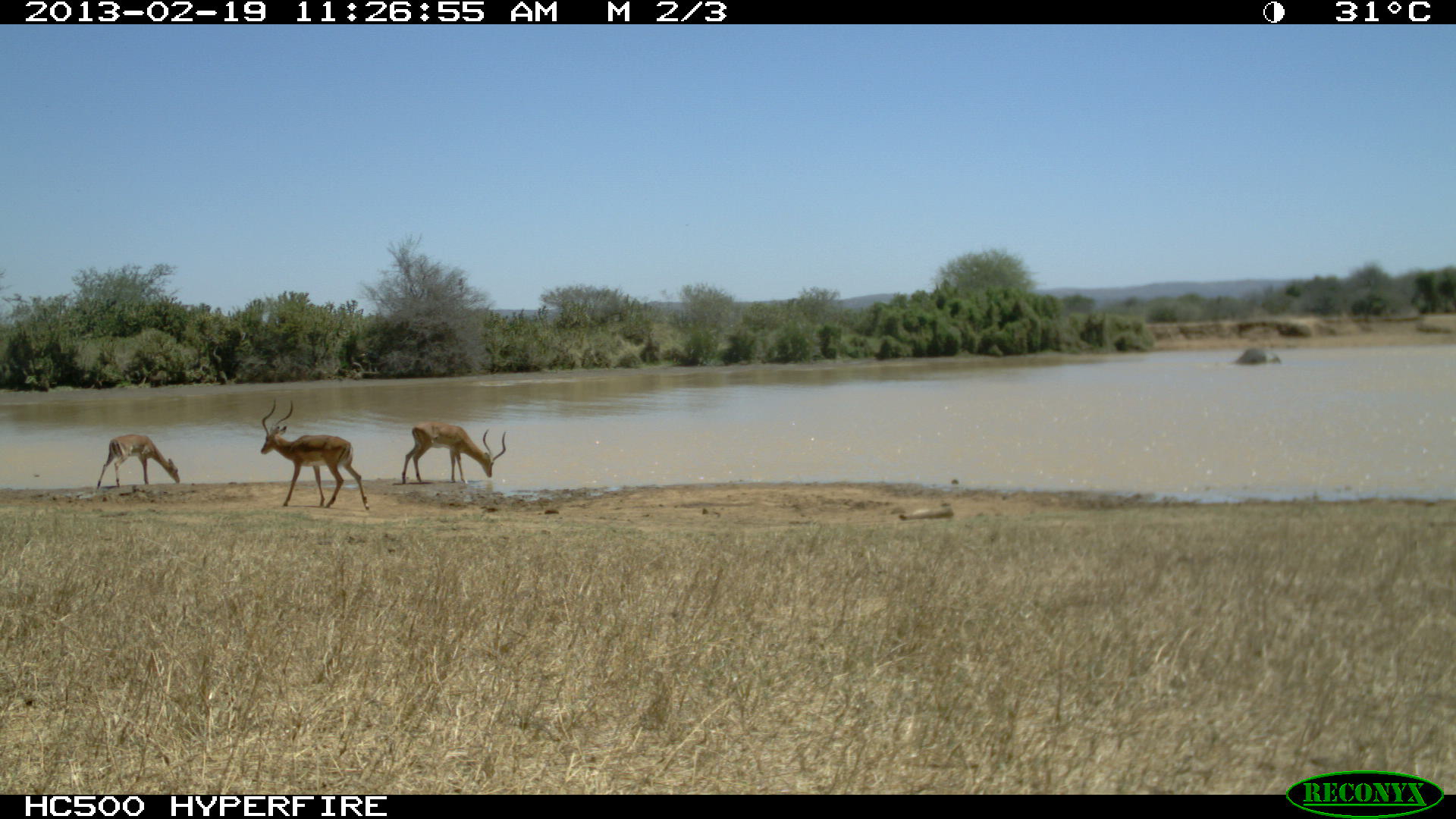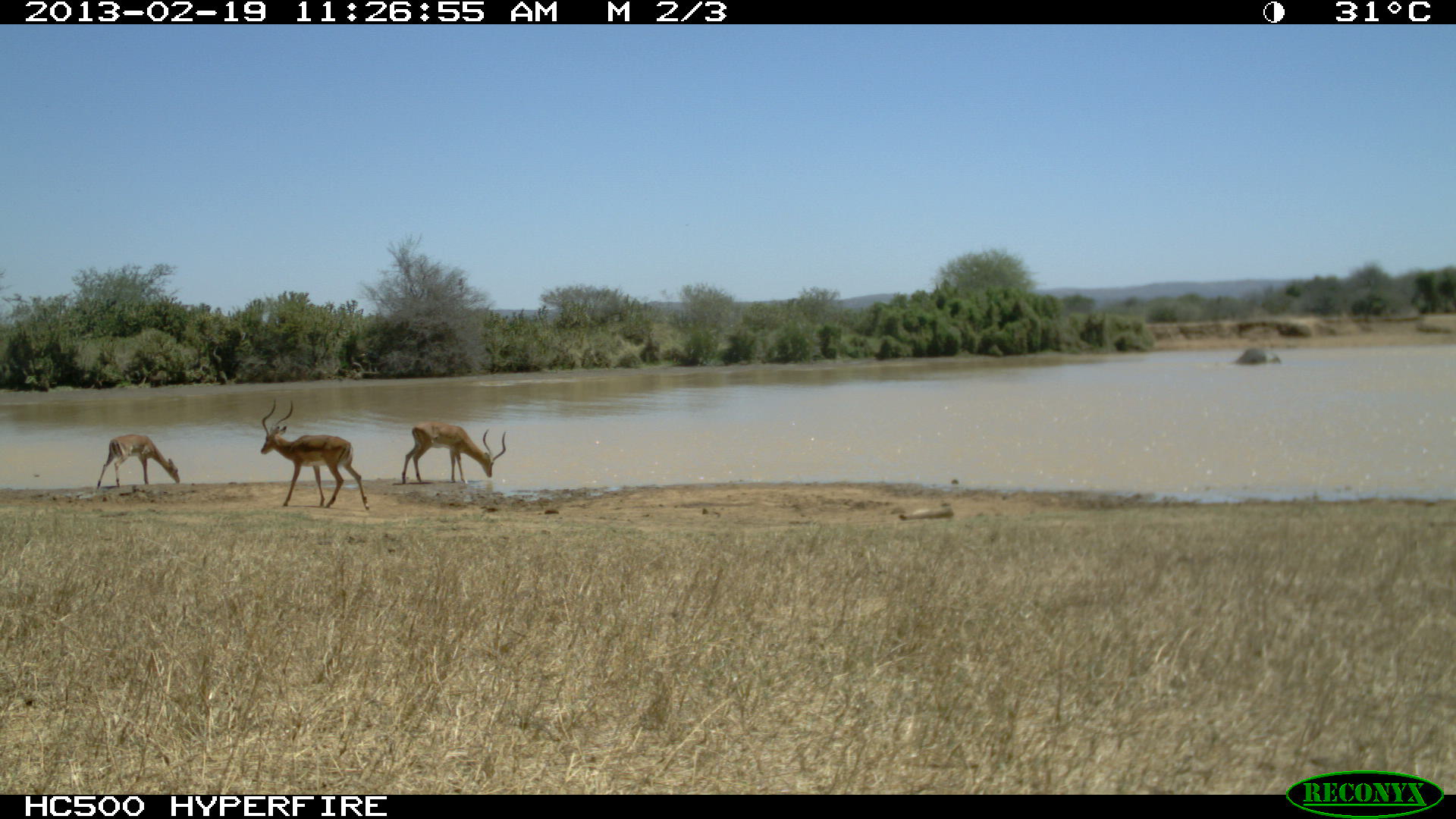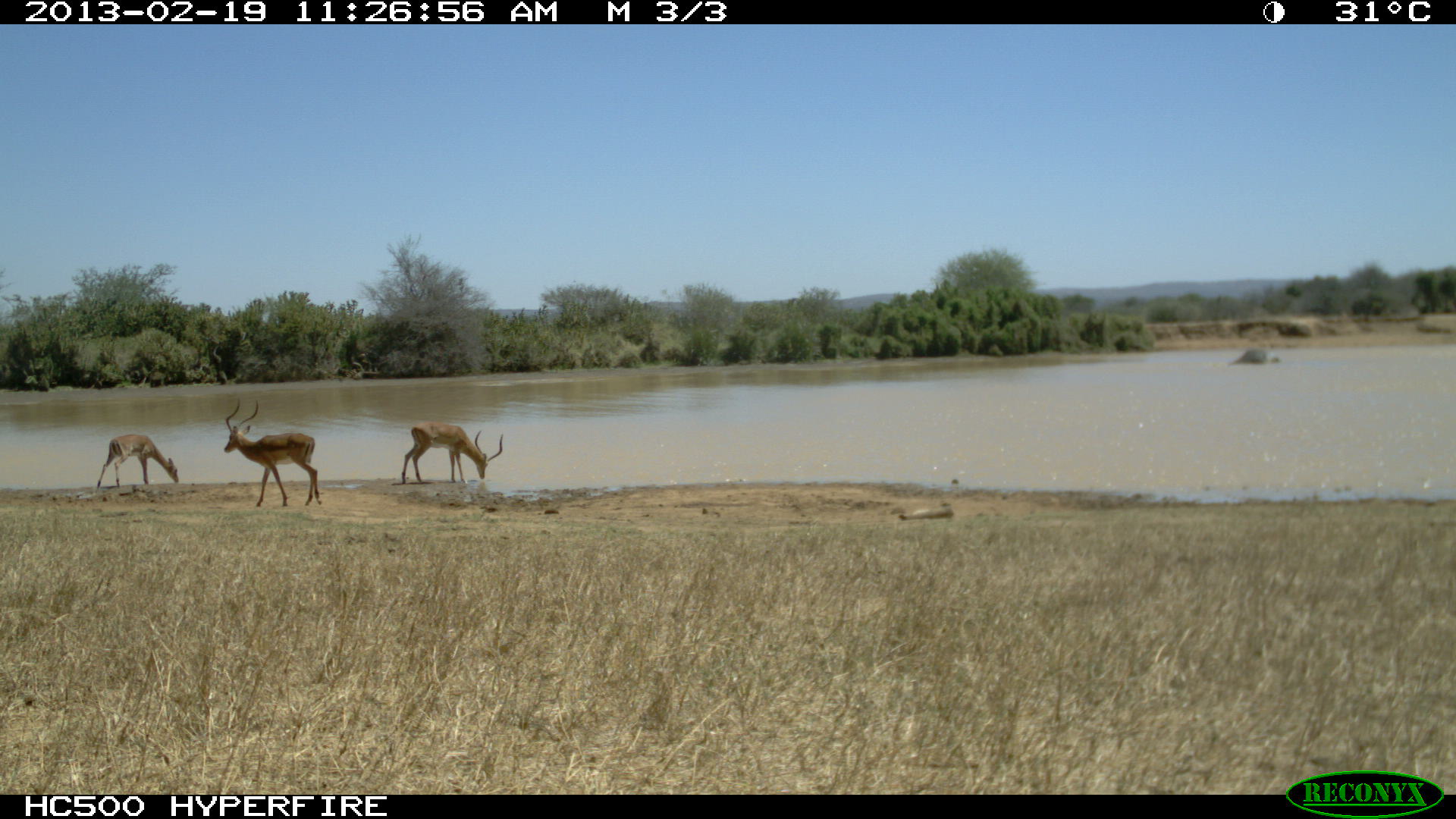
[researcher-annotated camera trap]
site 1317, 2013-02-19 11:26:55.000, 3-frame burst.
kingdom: Animalia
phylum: Chordata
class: Mammalia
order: Proboscidea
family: Elephantidae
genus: Loxodonta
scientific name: Loxodonta africana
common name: african bush elephant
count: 1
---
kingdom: Animalia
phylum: Chordata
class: Mammalia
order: Artiodactyla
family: Bovidae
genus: Aepyceros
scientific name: Aepyceros melampus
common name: impala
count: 3